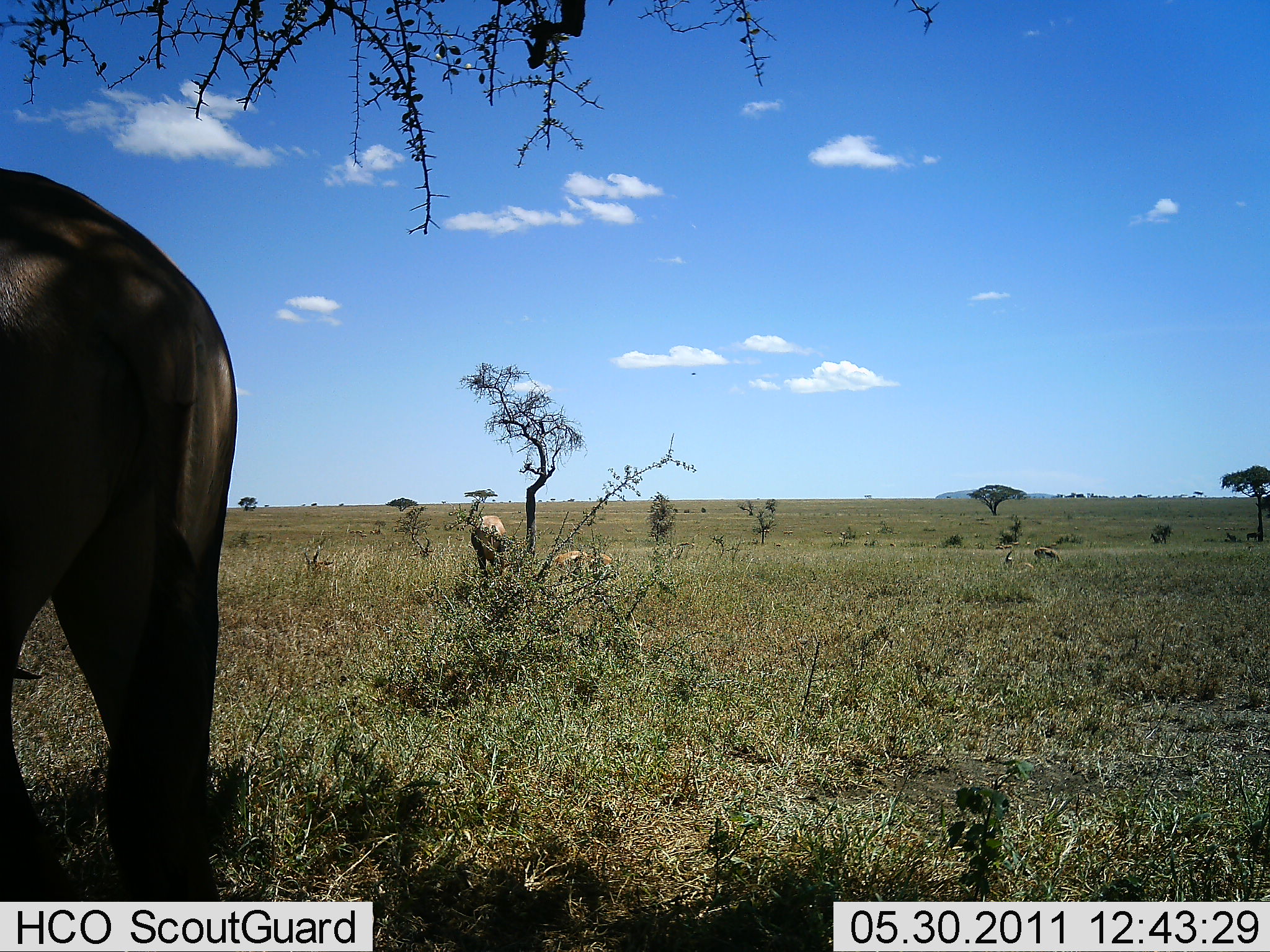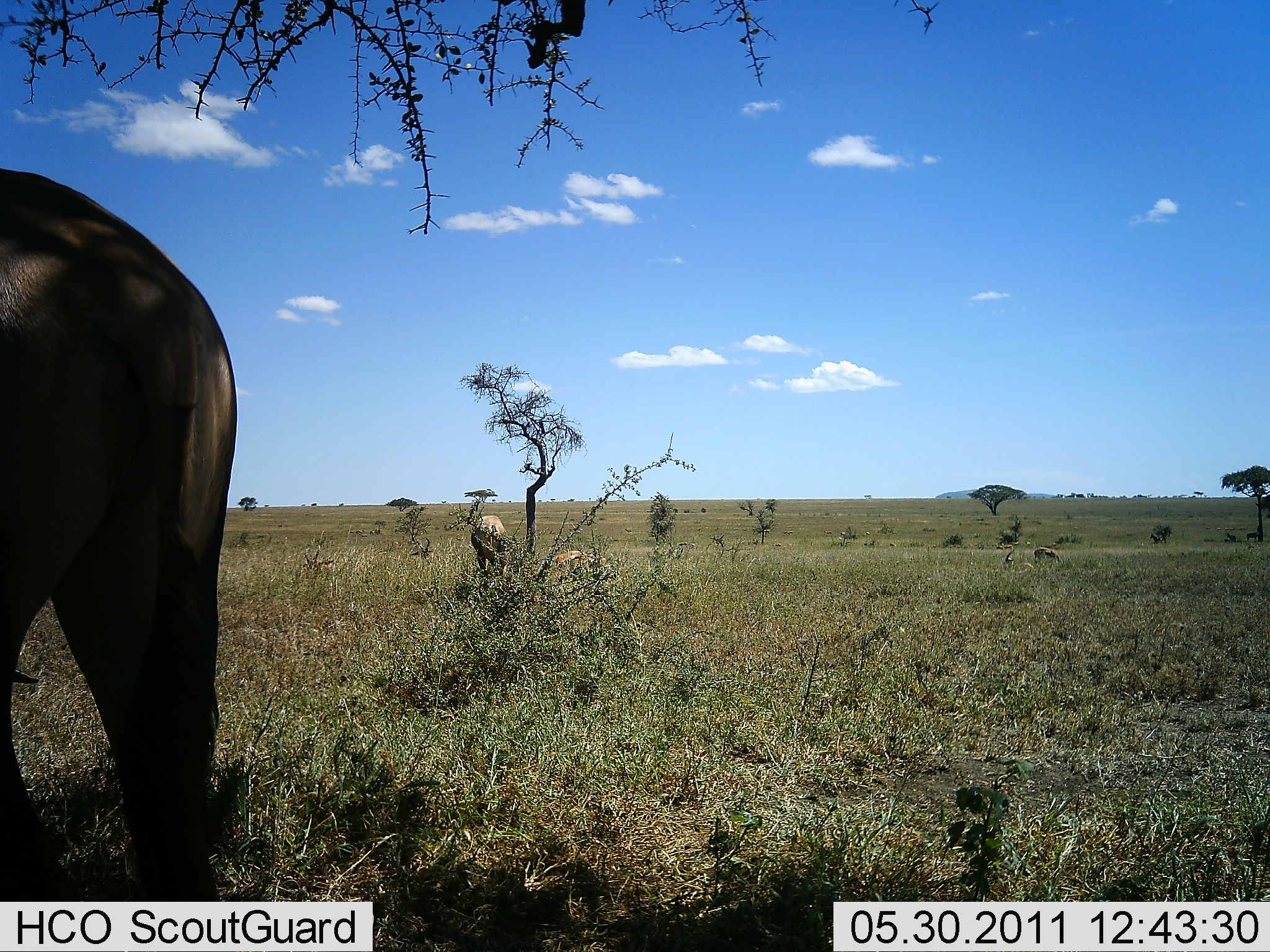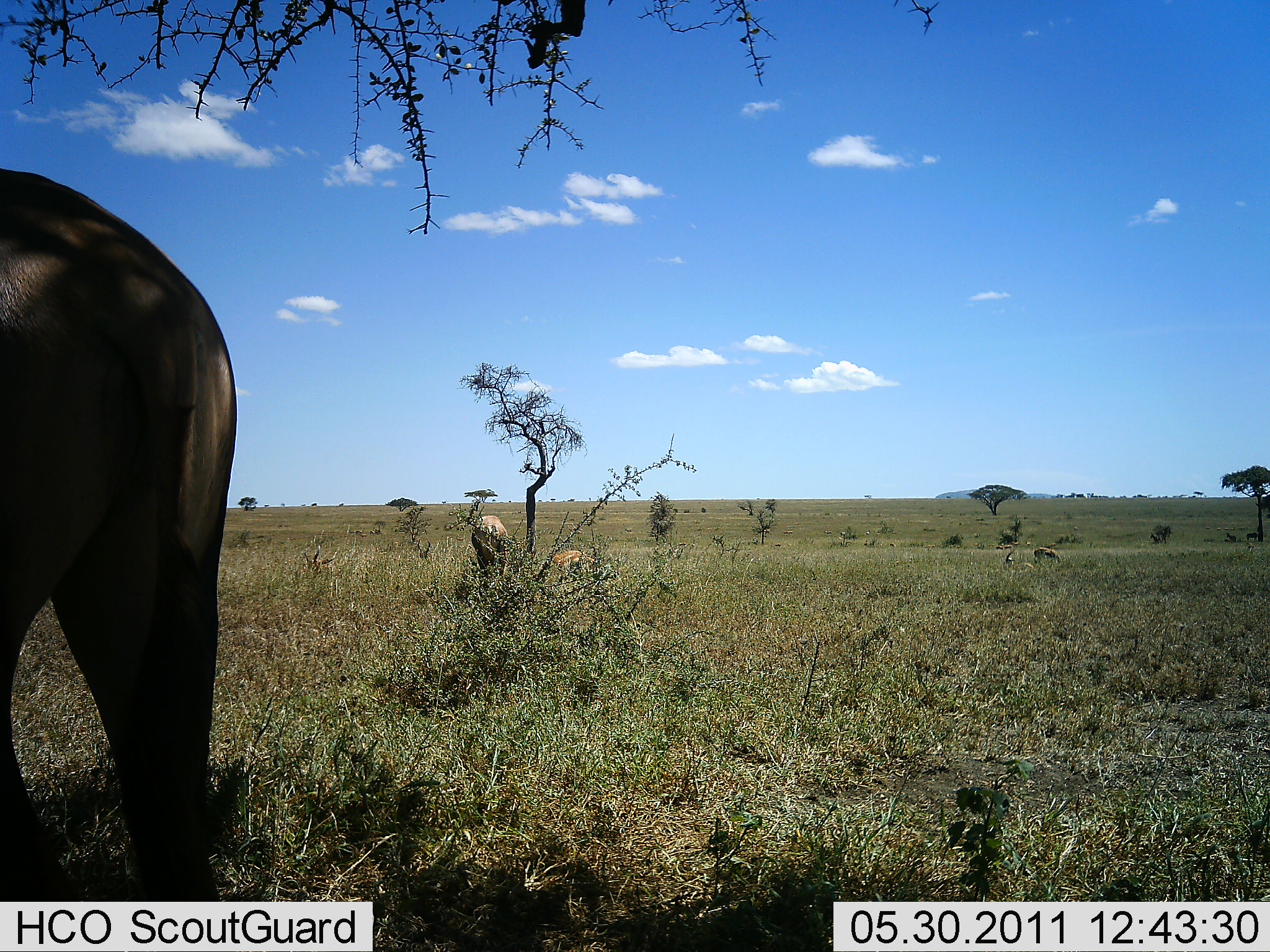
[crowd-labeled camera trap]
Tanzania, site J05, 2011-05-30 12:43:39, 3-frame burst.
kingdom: Animalia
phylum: Chordata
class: Mammalia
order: Proboscidea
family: Elephantidae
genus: Loxodonta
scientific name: Loxodonta africana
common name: african bush elephant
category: elephant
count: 1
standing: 50%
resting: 0%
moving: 30%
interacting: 0%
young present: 0%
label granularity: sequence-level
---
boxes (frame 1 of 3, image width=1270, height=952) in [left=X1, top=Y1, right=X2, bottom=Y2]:
animal: [left=1, top=168, right=238, bottom=818]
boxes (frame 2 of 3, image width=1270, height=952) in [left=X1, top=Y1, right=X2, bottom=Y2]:
animal: [left=0, top=168, right=238, bottom=848]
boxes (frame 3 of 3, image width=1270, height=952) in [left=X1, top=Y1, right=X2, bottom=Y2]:
animal: [left=0, top=169, right=237, bottom=808]